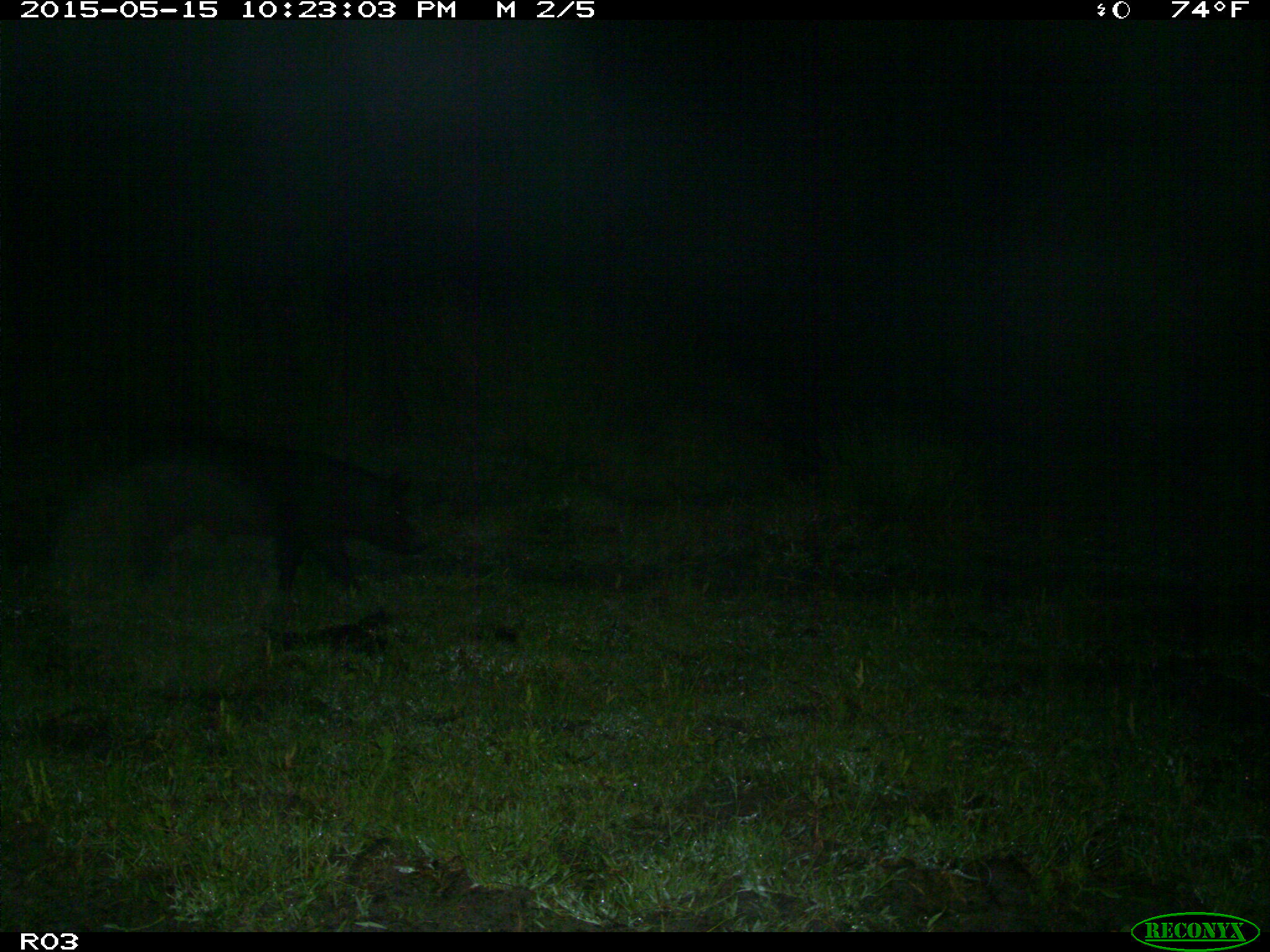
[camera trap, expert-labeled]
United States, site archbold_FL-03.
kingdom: Animalia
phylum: Chordata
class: Mammalia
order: Artiodactyla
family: Suidae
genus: Sus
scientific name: Sus scrofa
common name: wild boar